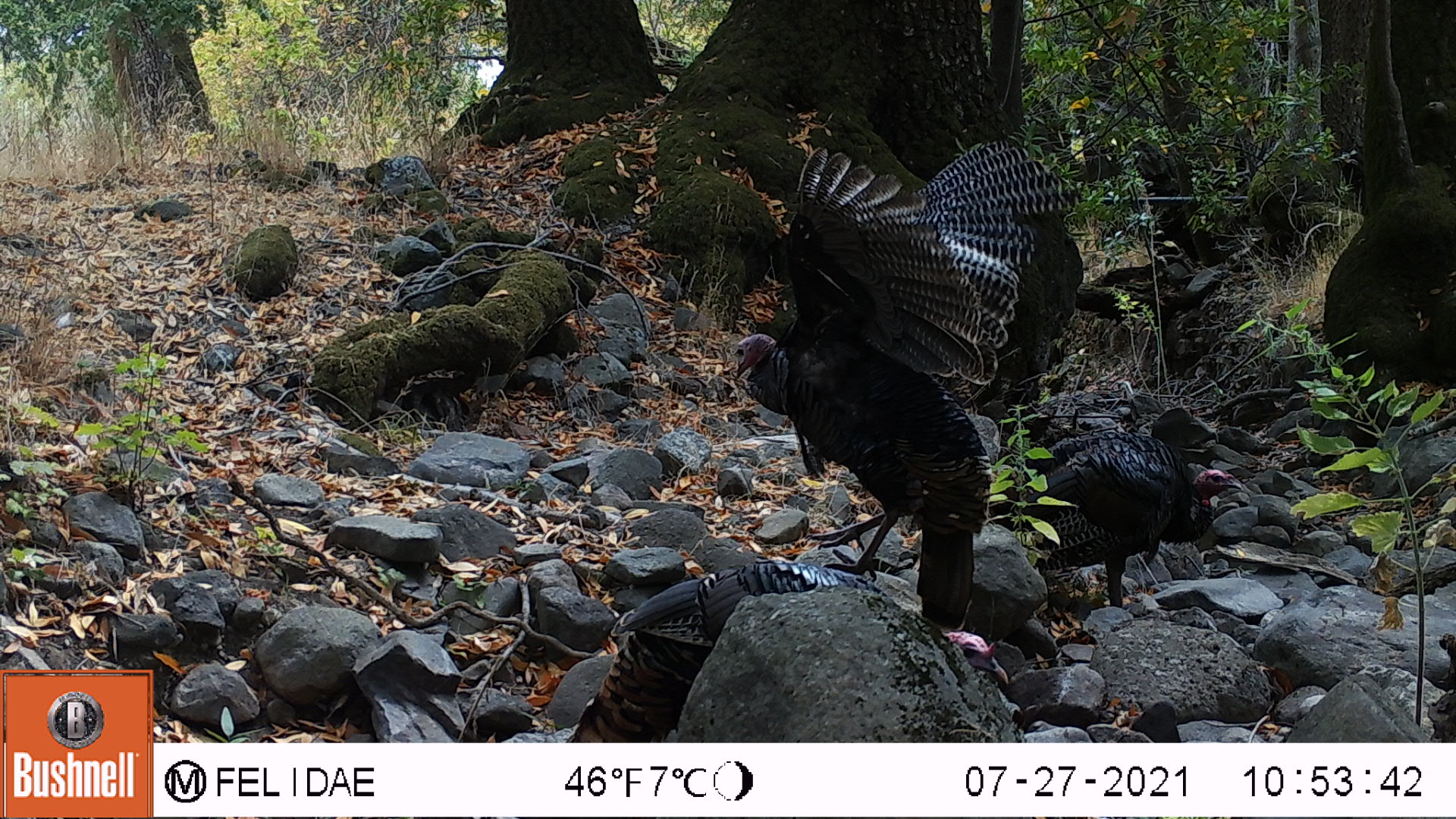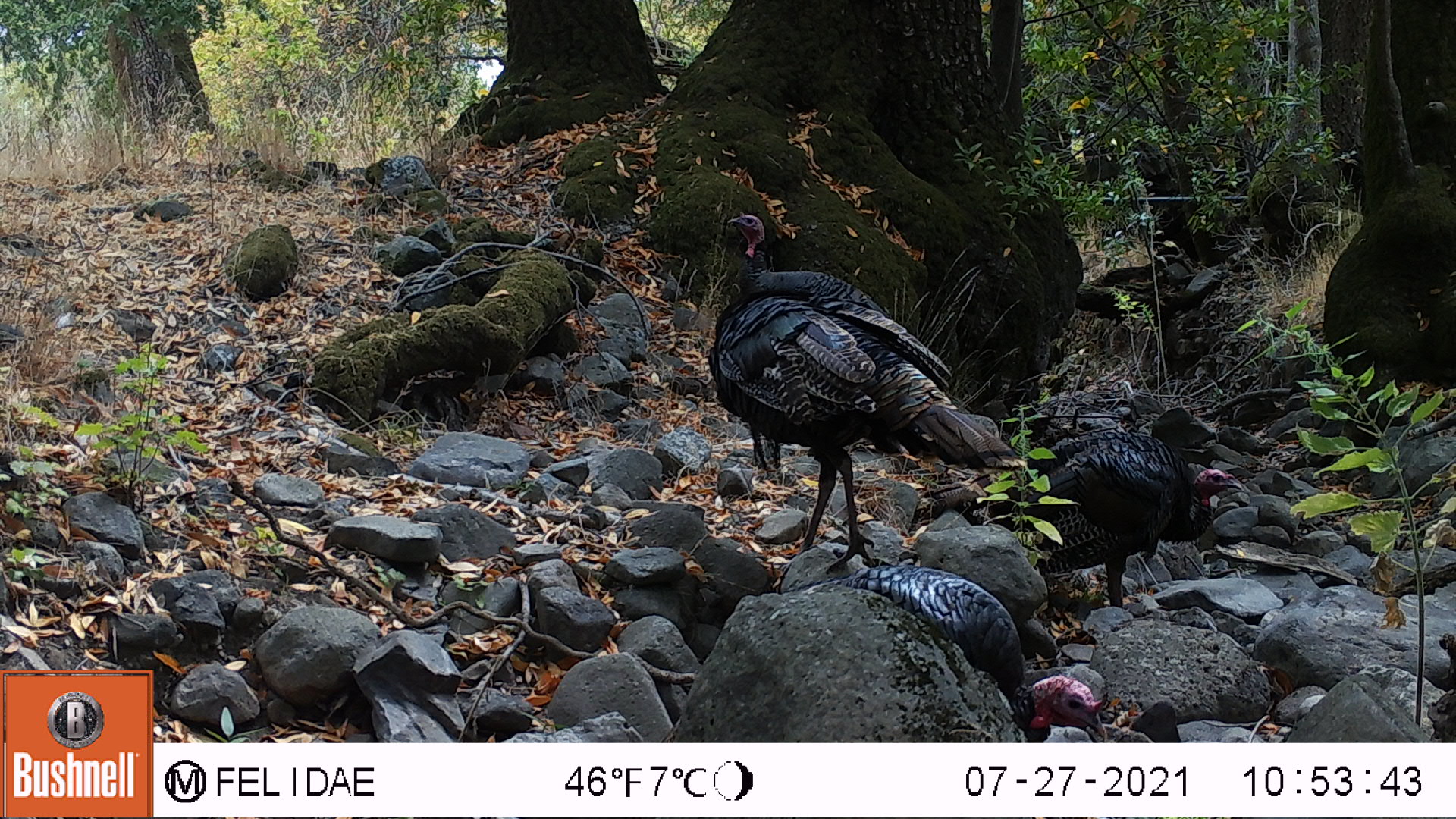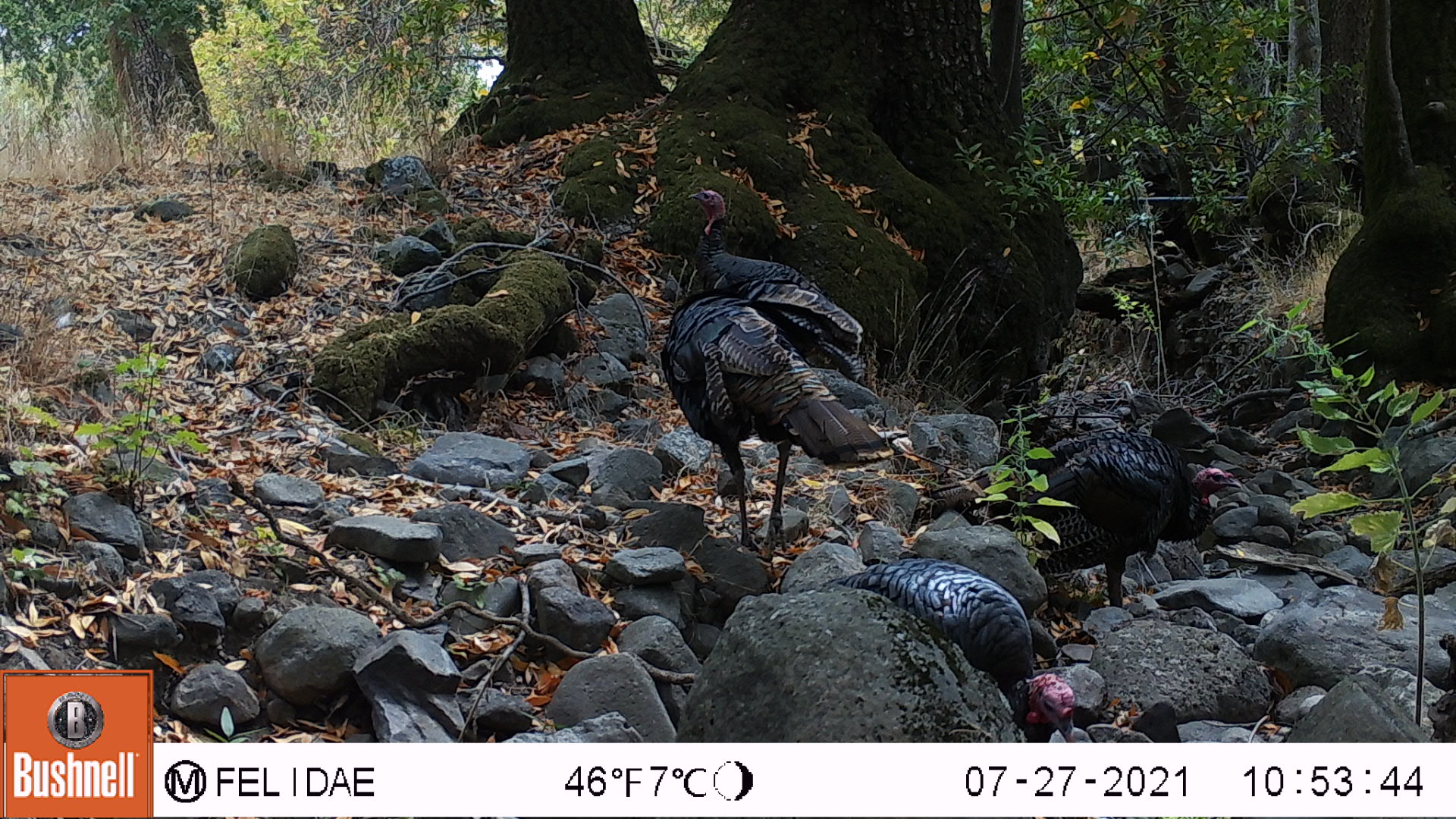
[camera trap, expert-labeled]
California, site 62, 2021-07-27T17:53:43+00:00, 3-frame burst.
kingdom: Animalia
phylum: Chordata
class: Aves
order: Galliformes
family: Phasianidae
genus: Meleagris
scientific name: Meleagris gallopavo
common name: turkey